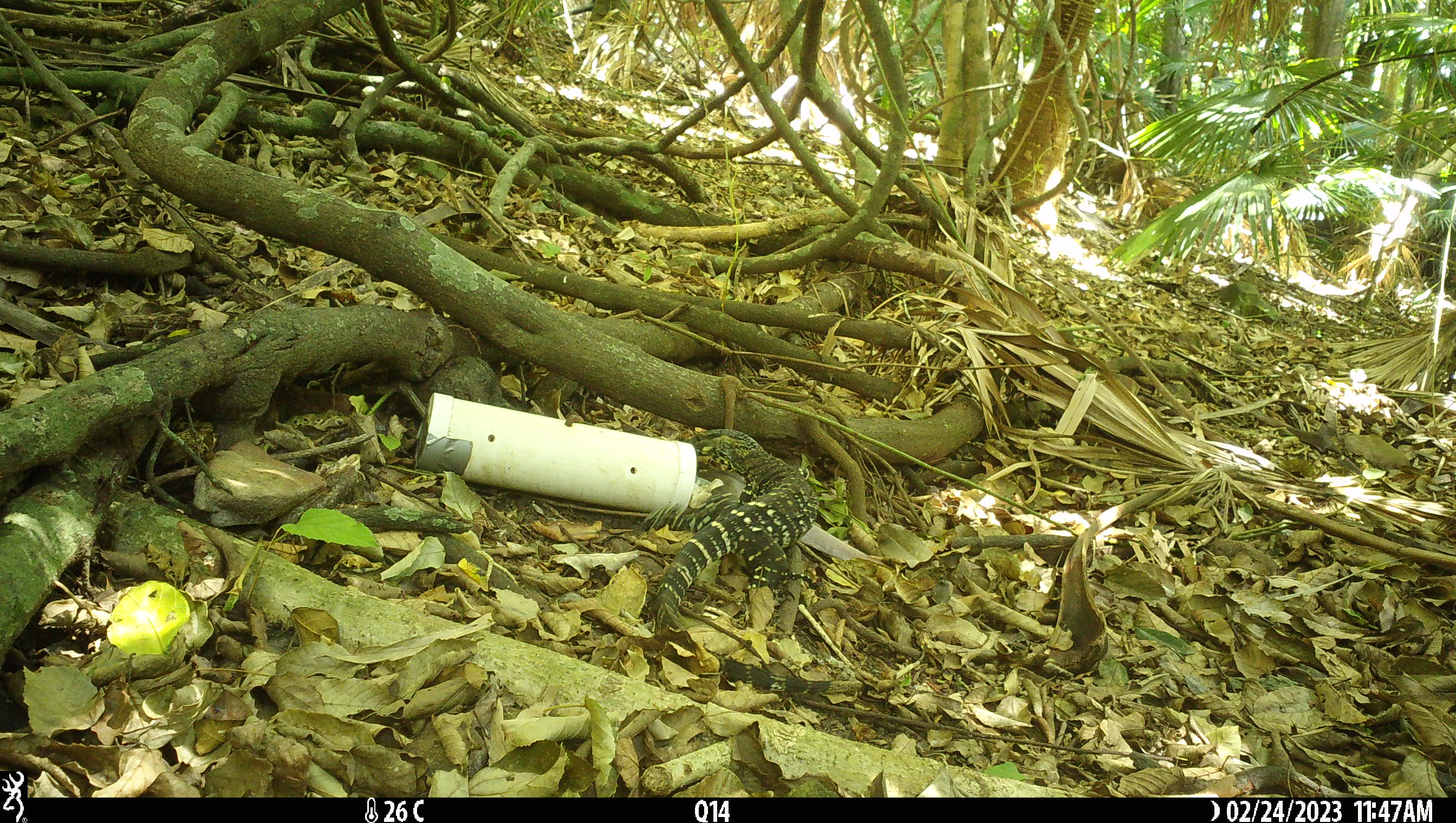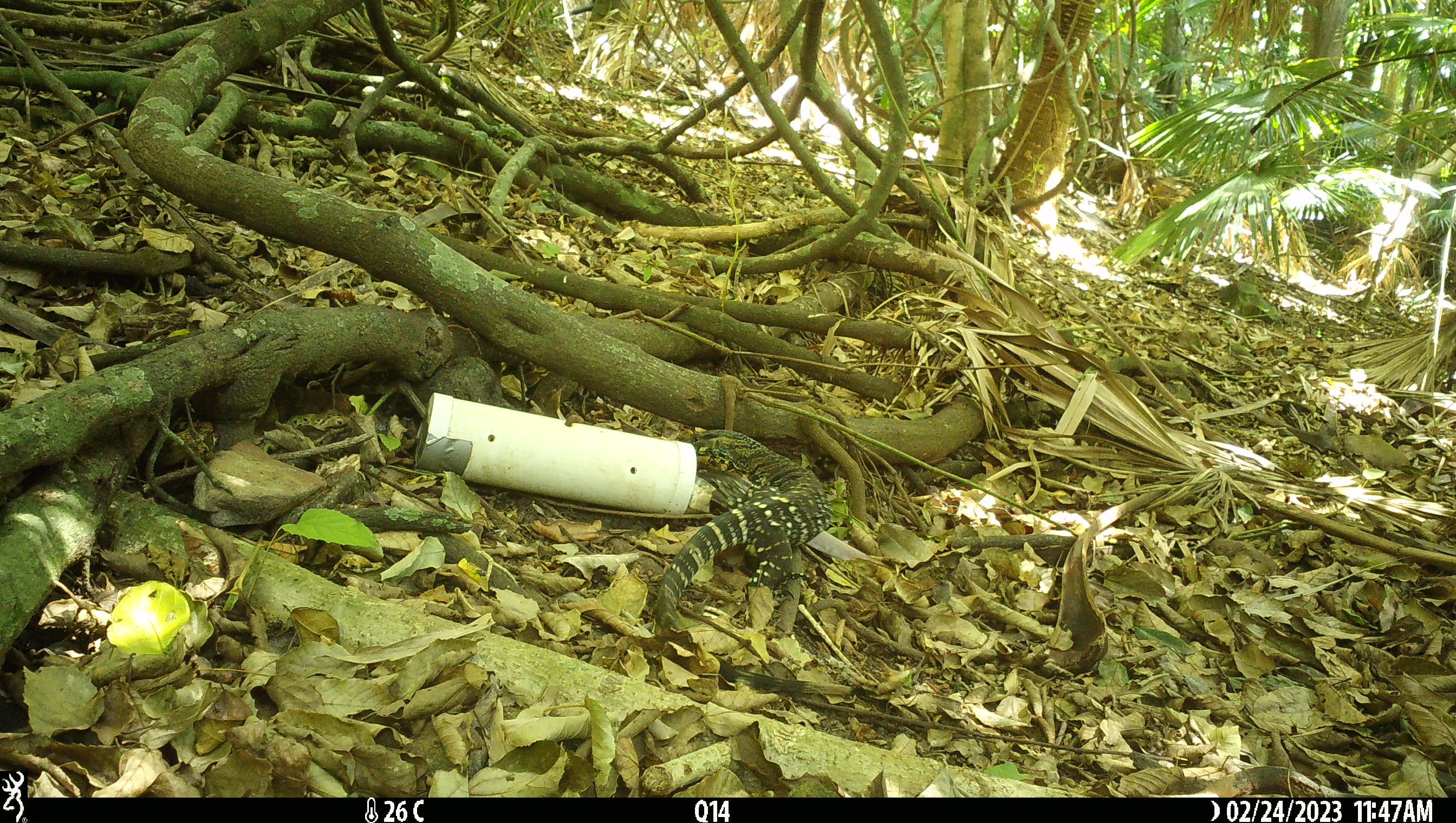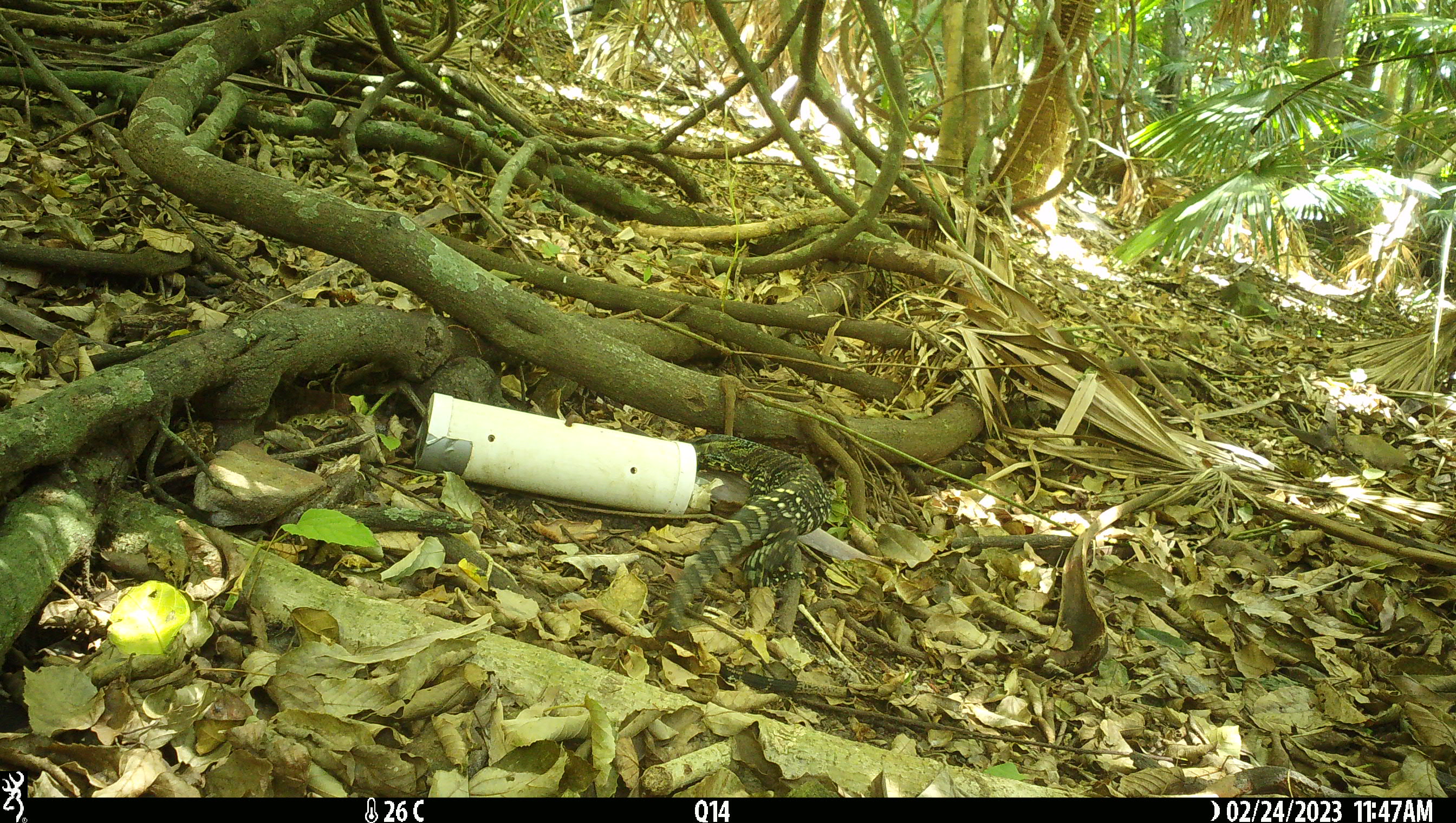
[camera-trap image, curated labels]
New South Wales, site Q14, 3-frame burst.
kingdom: Animalia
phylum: Chordata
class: Reptilia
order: Squamata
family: Varanidae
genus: Varanus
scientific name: Varanus varius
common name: lace monitor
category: goanna